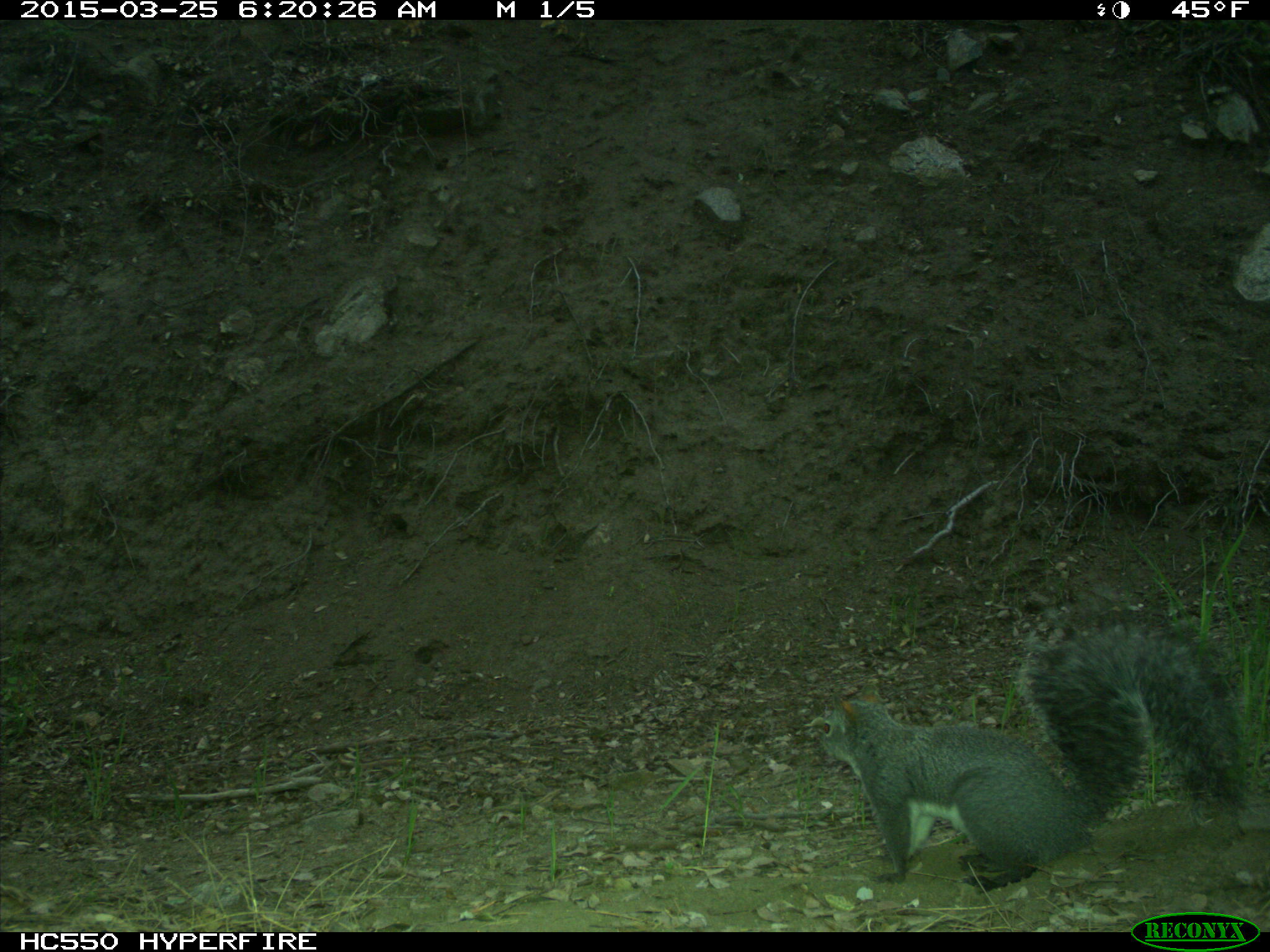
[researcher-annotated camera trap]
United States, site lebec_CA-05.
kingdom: Animalia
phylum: Chordata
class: Mammalia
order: Rodentia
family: Sciuridae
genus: Sciurus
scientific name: Sciurus carolinensis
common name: eastern gray squirrel